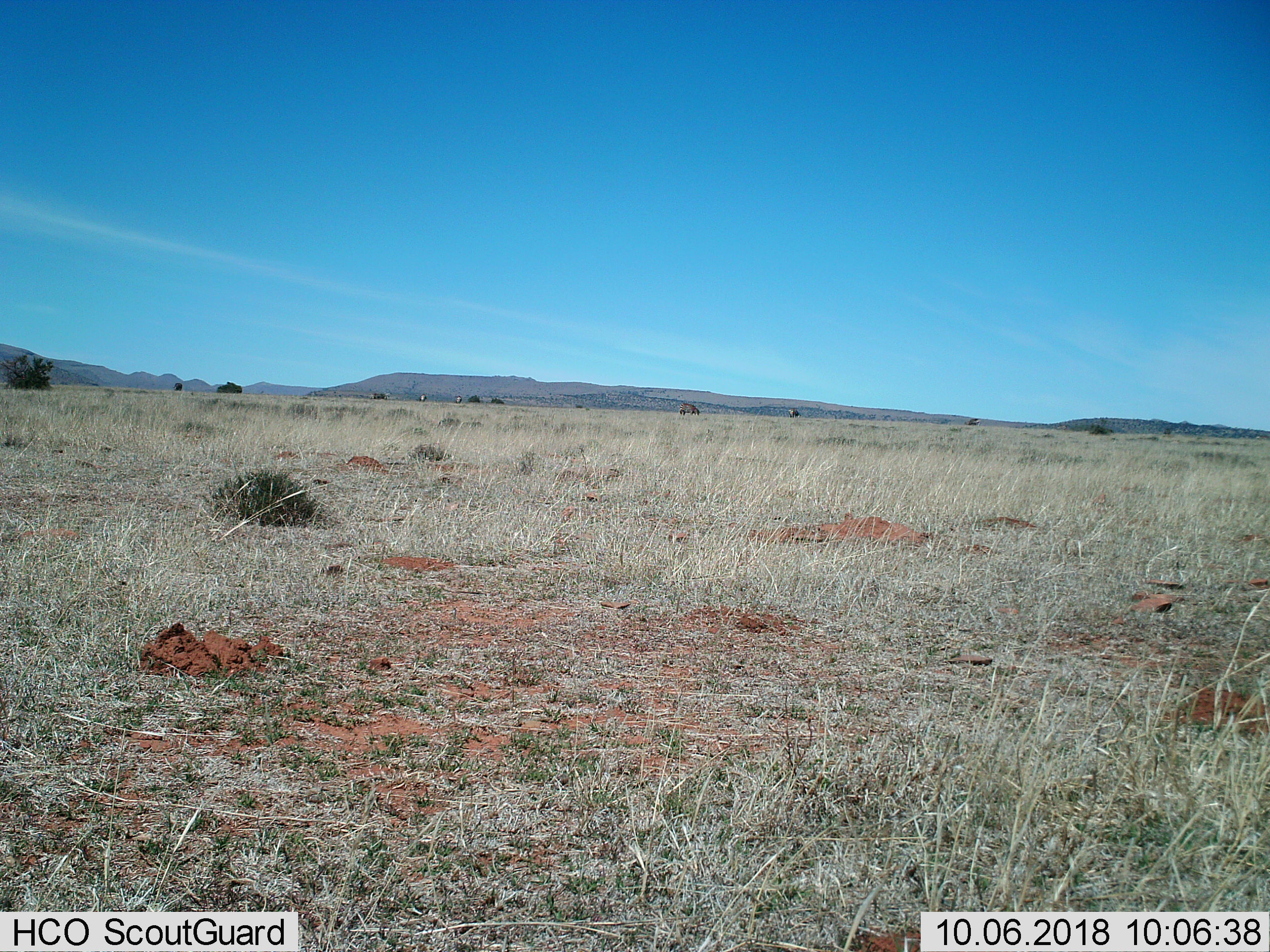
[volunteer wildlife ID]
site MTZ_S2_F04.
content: unidentified animal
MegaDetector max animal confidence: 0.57